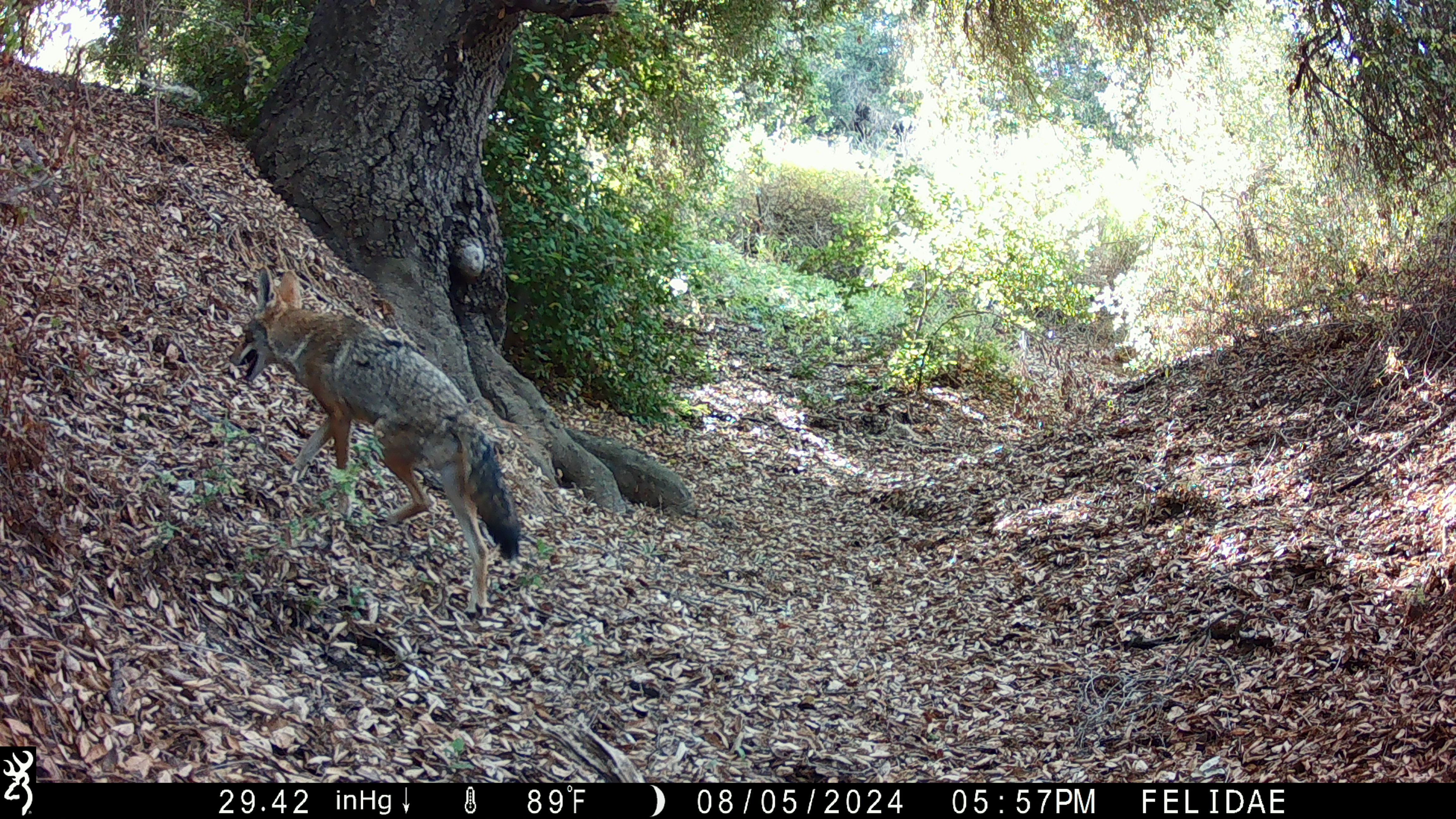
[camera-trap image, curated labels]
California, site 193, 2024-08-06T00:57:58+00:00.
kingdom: Animalia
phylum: Chordata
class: Mammalia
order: Carnivora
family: Canidae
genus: Canis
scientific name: Canis latrans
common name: coyote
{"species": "coyote (Canis latrans)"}